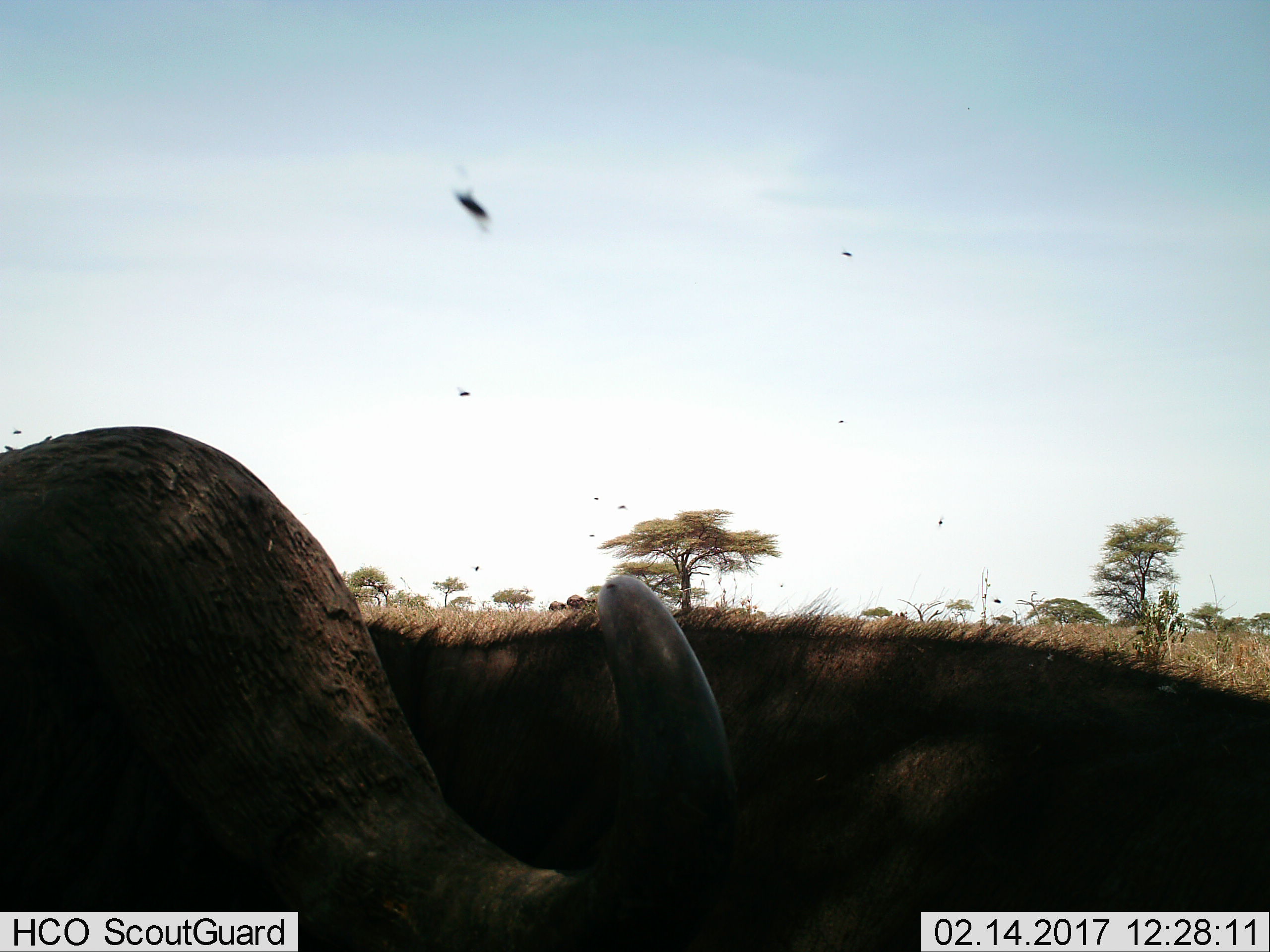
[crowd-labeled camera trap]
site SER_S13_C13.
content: unidentified animal